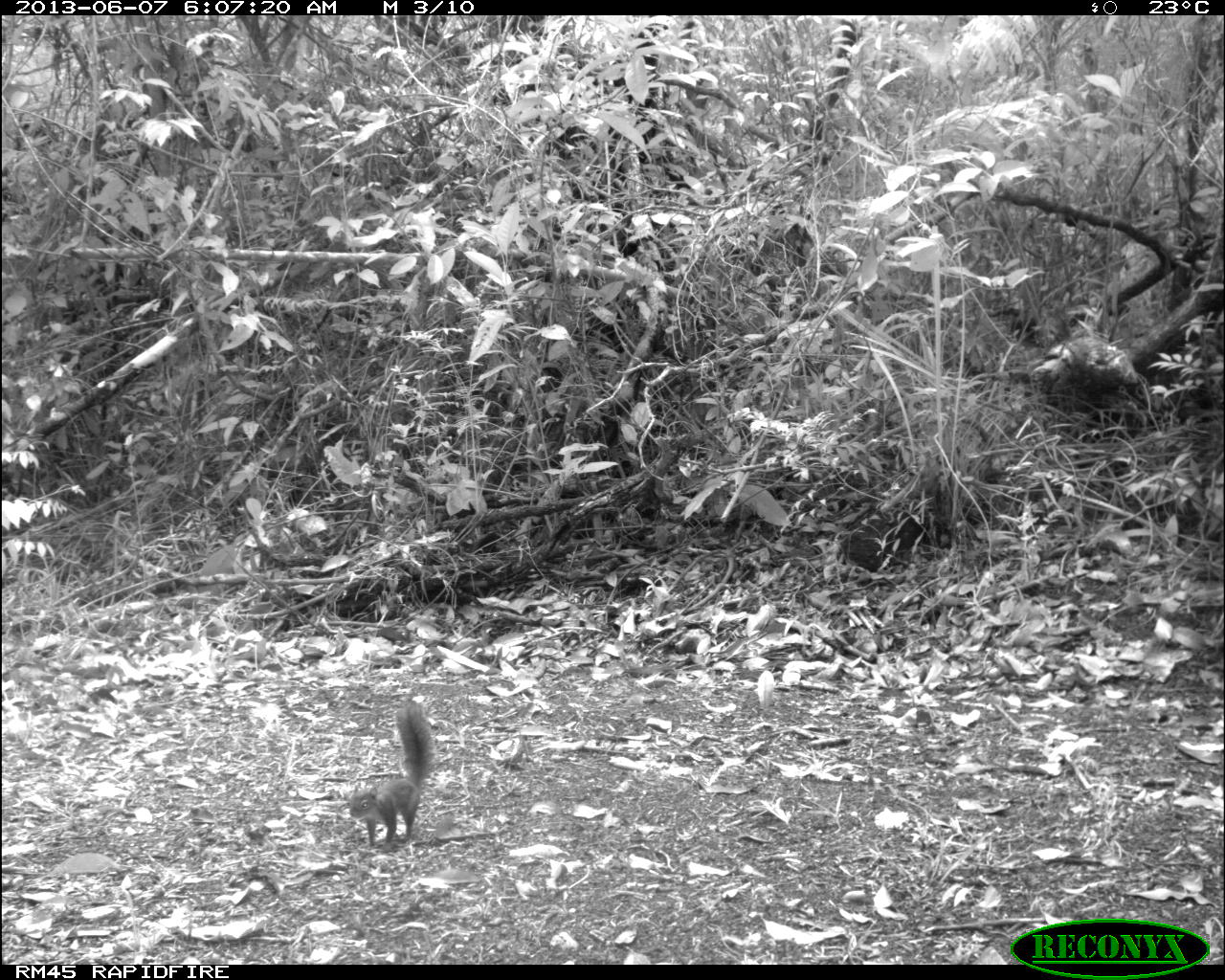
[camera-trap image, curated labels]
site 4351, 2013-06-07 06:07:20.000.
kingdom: Animalia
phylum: Chordata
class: Mammalia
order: Rodentia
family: Sciuridae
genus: Sciurus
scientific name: Sciurus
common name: squirrel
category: sciurus sp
Sciurus sp (squirrel) (Sciurus), count 1.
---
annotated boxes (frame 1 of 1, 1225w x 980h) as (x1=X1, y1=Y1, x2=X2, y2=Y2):
sciurus sp: (x1=346, y1=702, x2=436, y2=846)